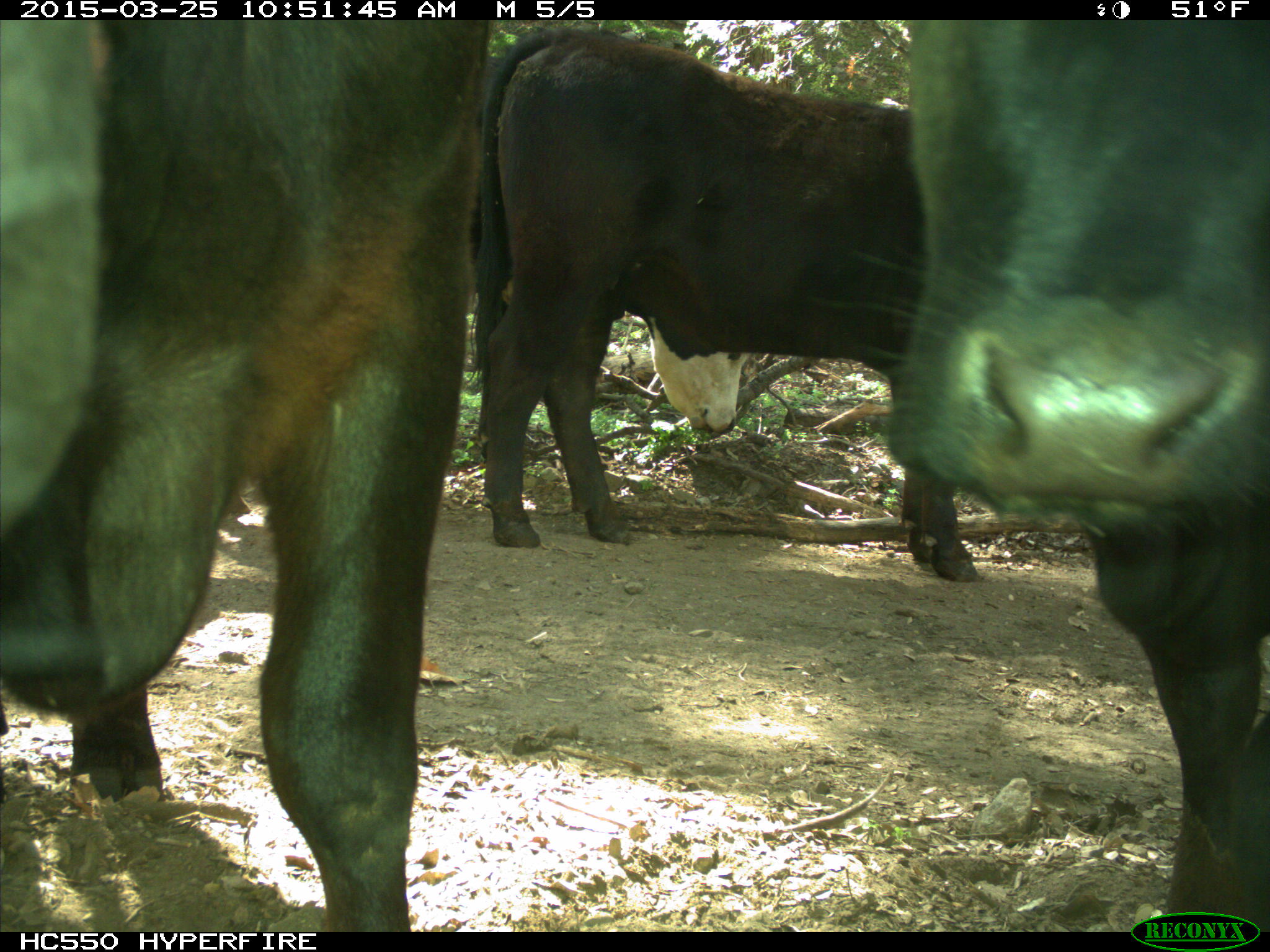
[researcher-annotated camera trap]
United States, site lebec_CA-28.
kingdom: Animalia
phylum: Chordata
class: Mammalia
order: Artiodactyla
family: Bovidae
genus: Bos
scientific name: Bos taurus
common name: domestic cow